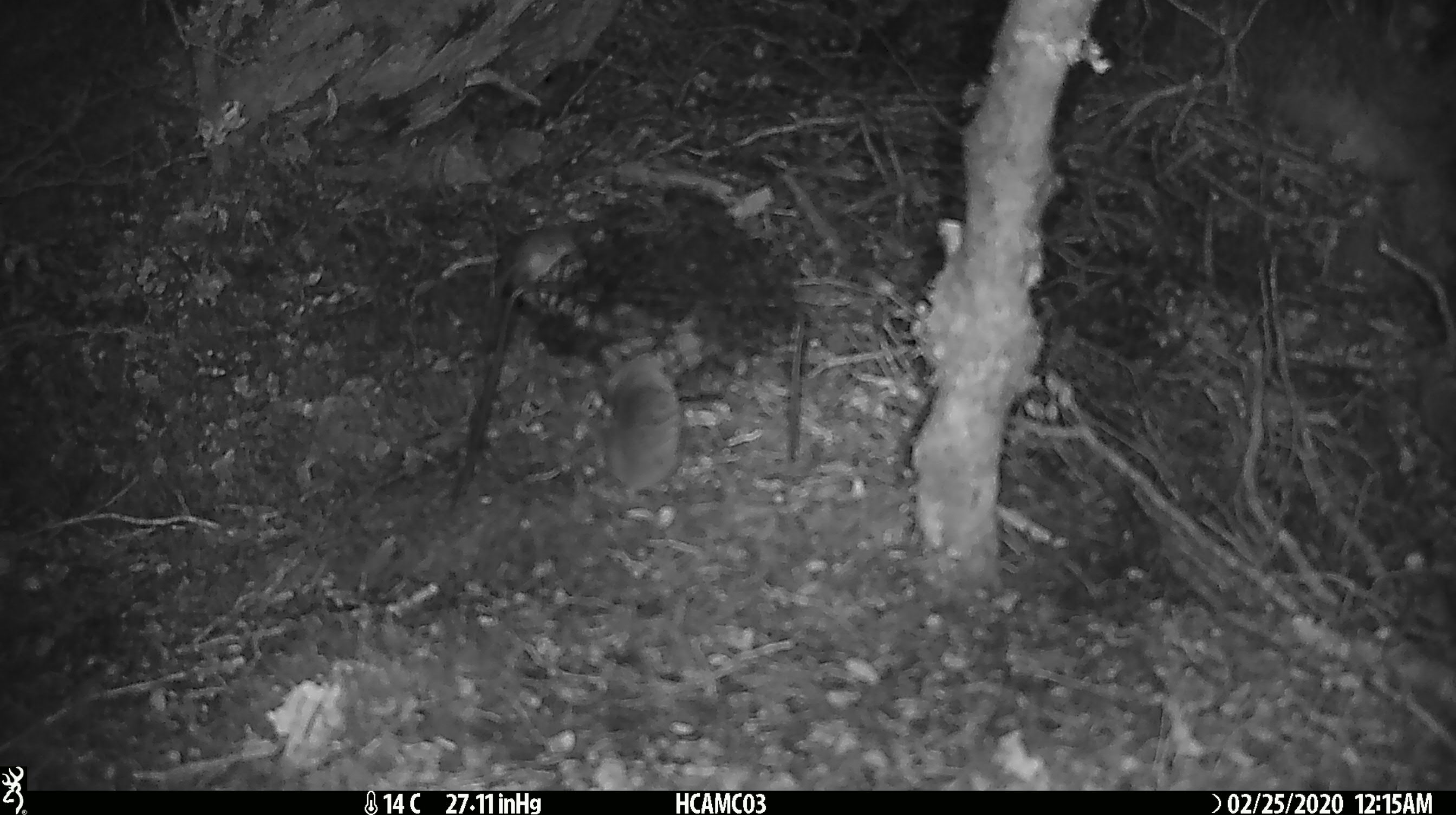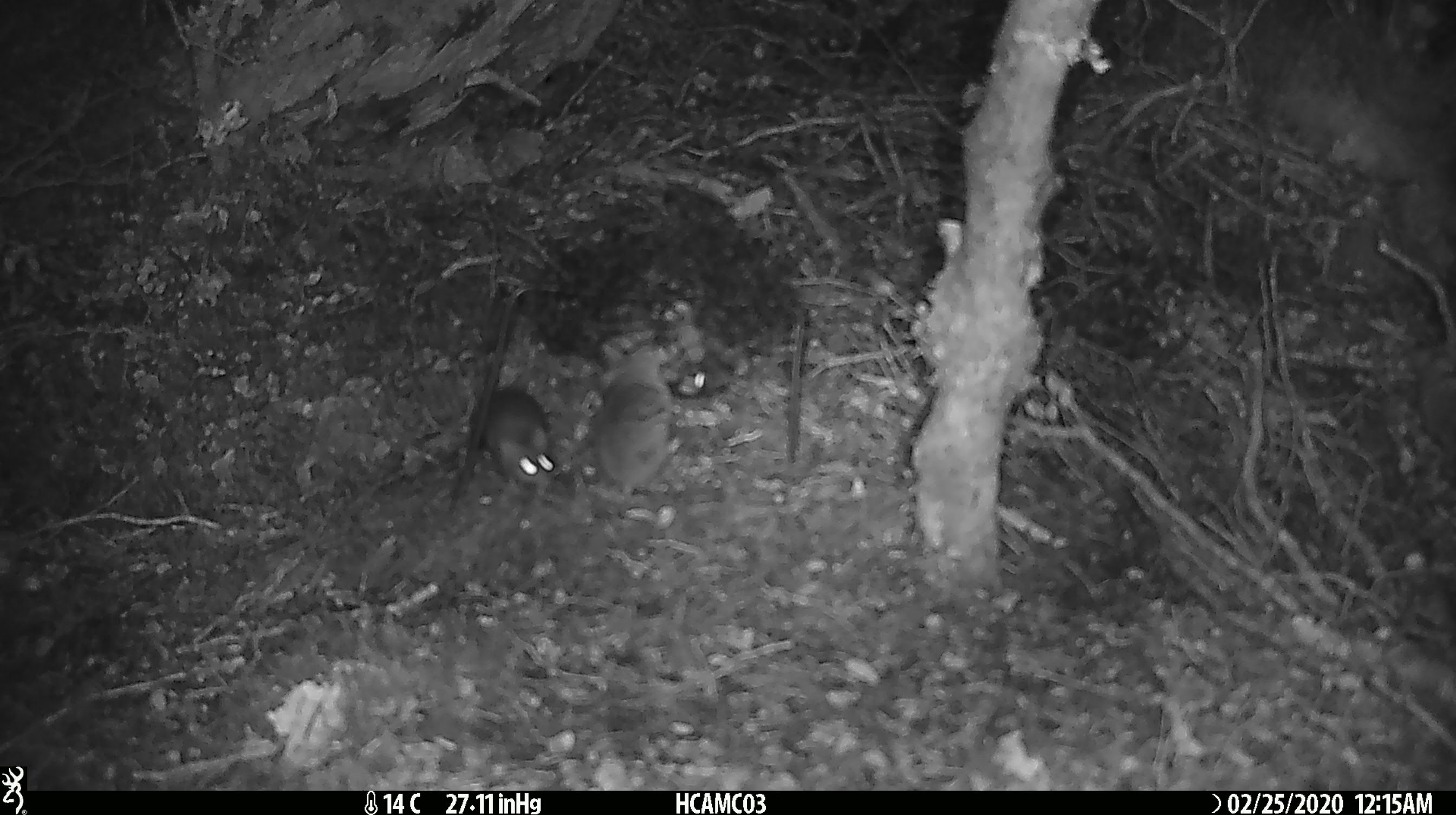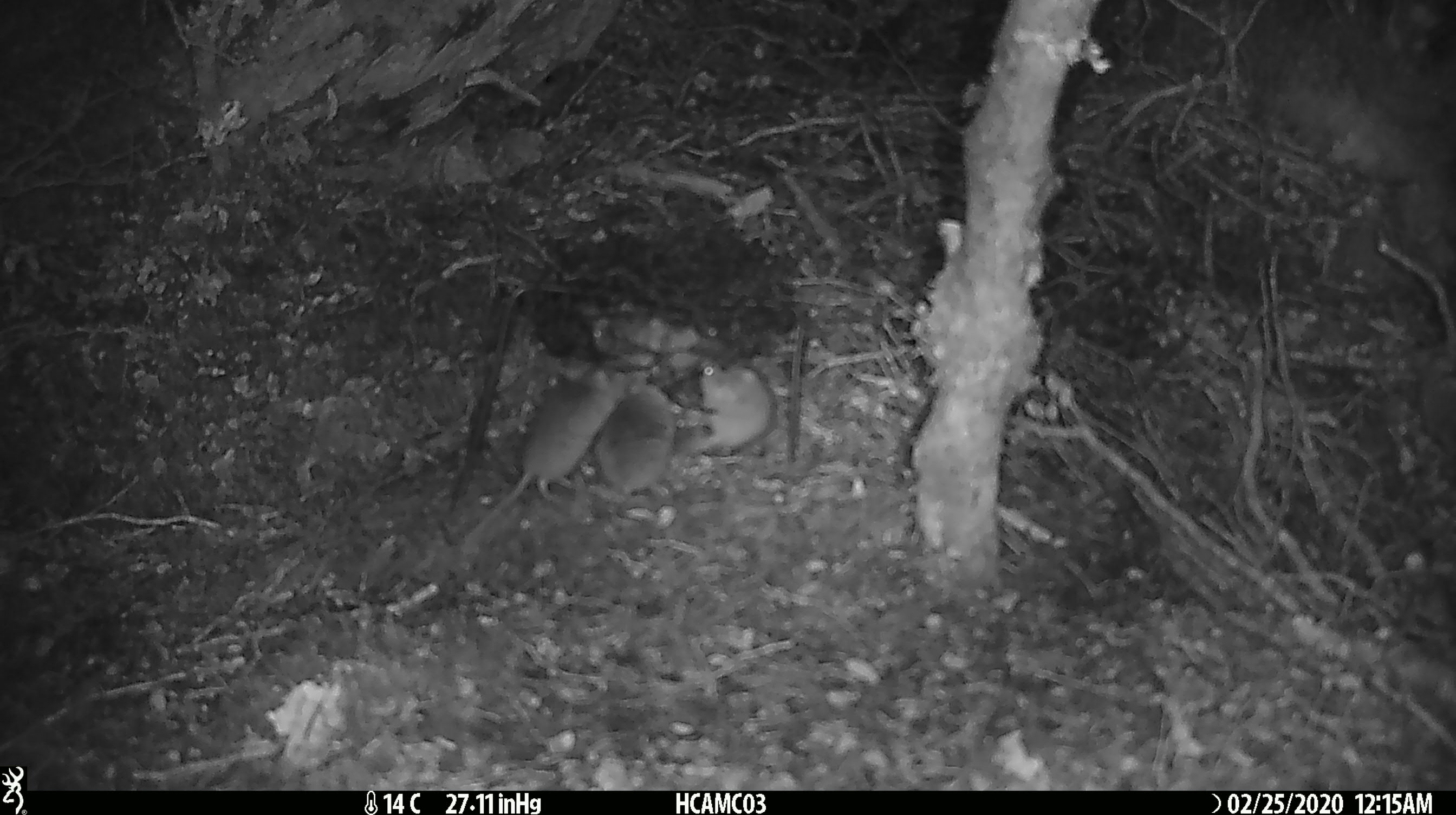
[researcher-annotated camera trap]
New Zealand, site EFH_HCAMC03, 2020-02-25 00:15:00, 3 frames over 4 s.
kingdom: Animalia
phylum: Chordata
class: Mammalia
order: Rodentia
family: Muridae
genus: Mus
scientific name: Mus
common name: mouse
Mouse (Mus).